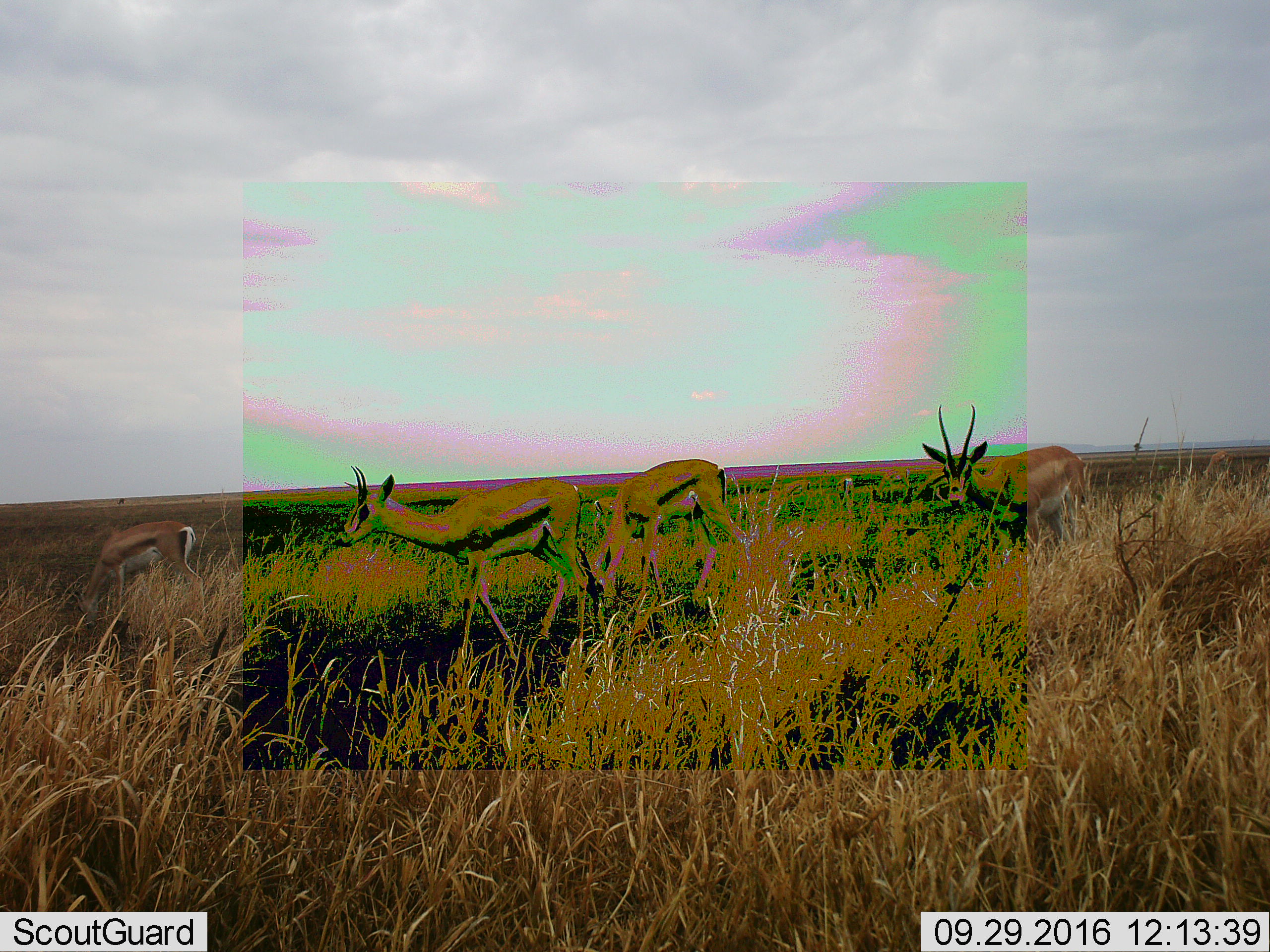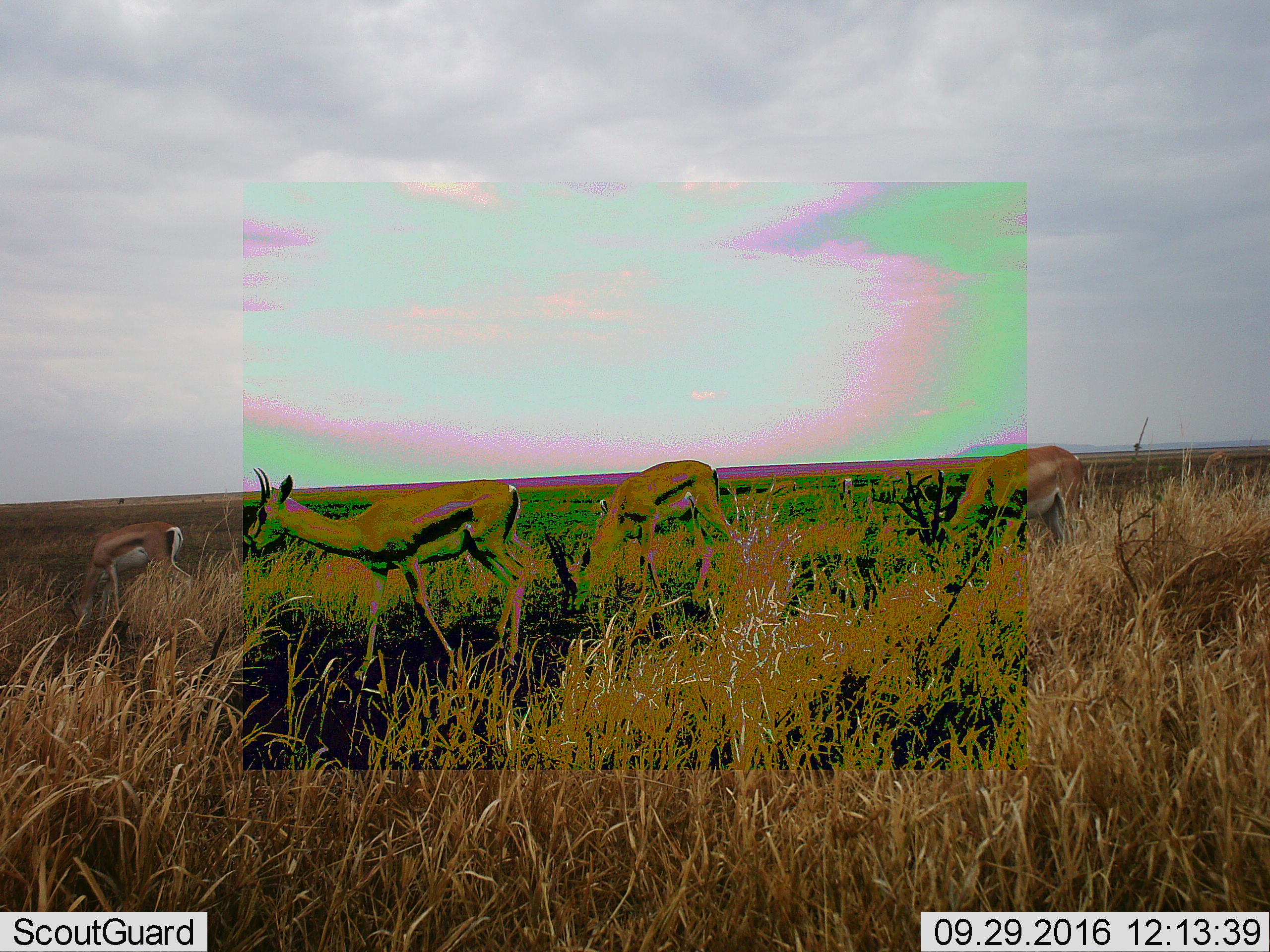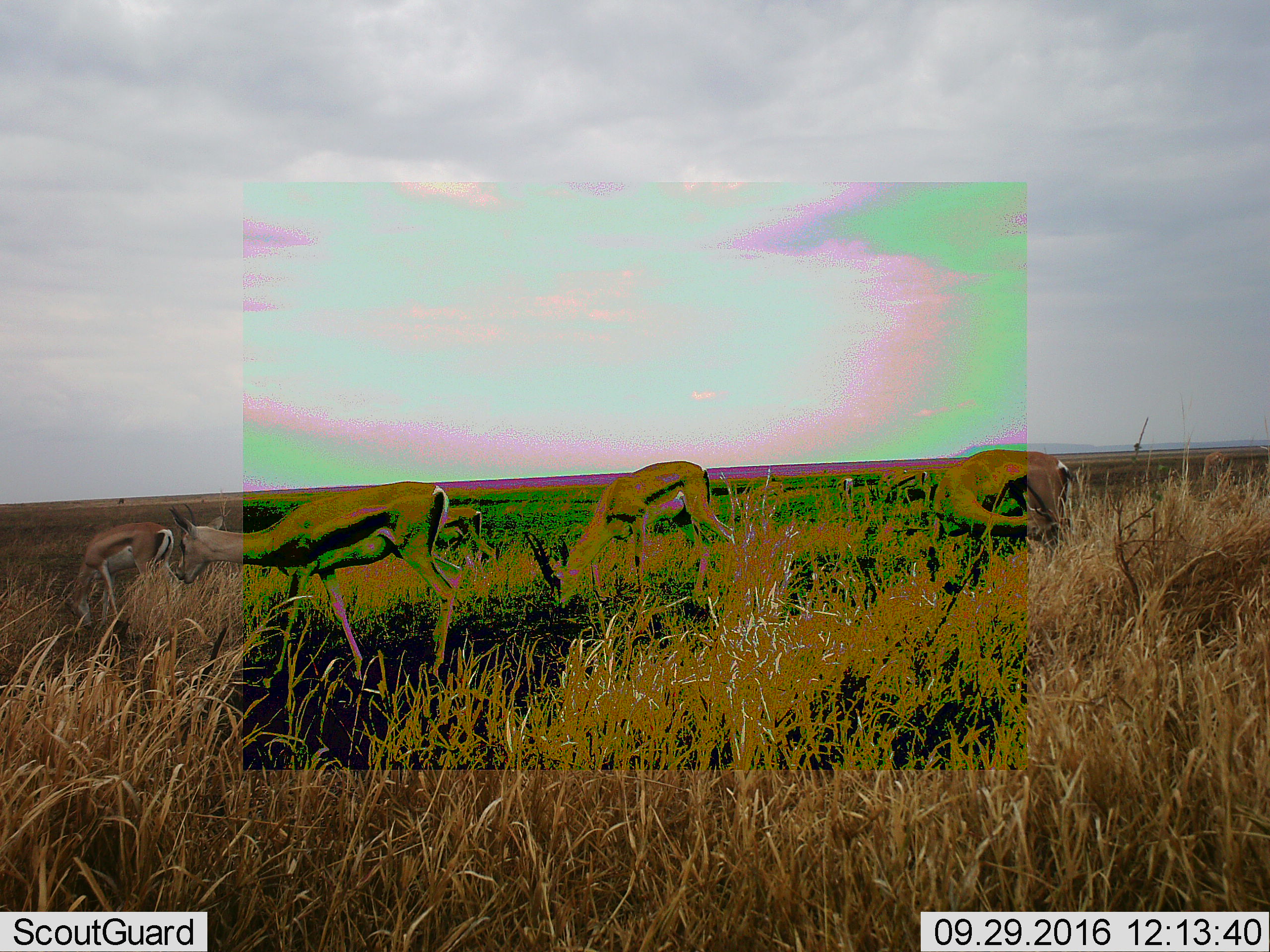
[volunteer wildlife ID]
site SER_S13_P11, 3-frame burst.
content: unidentified animal